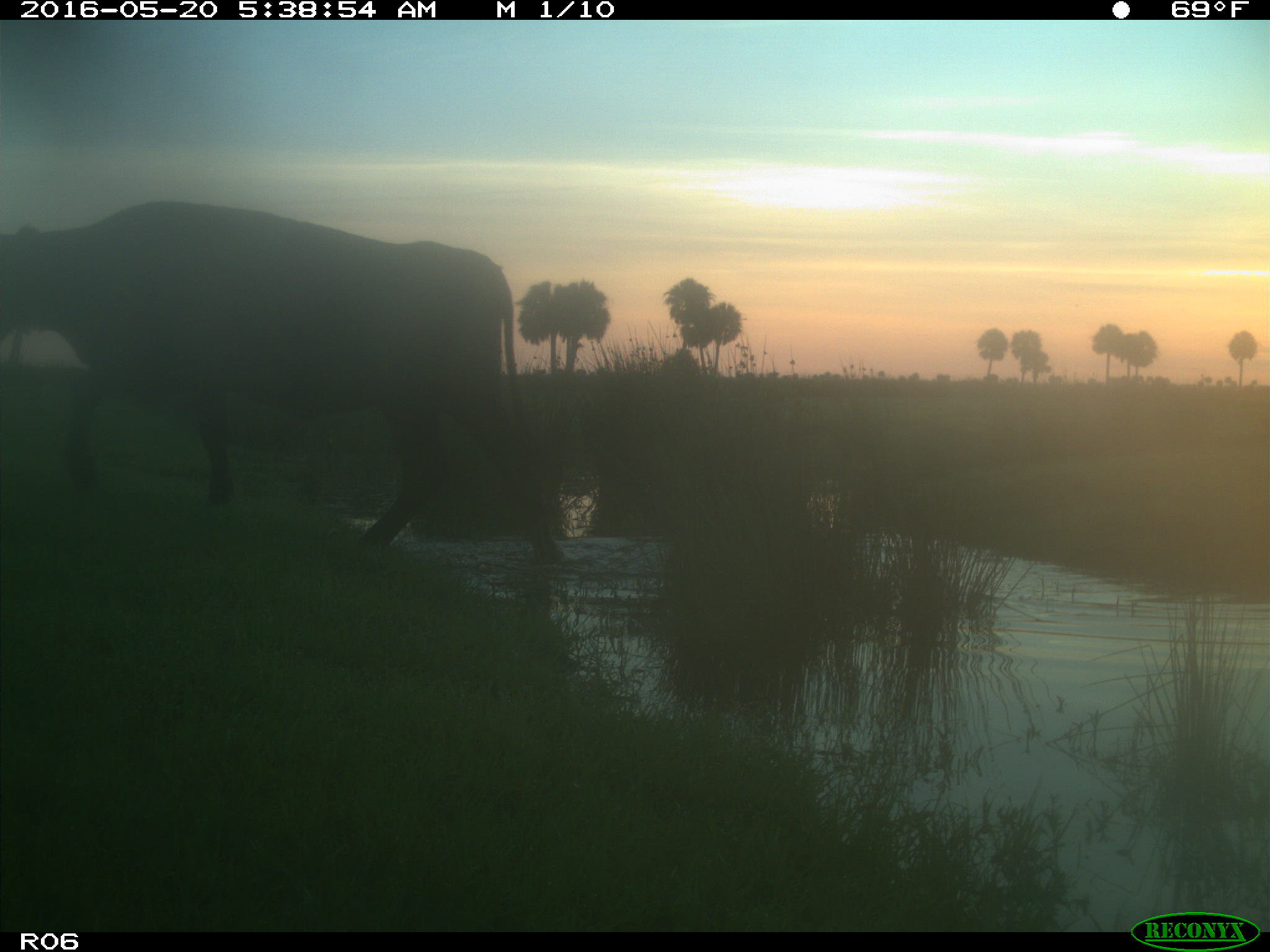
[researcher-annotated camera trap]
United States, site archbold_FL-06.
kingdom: Animalia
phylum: Chordata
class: Mammalia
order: Artiodactyla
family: Bovidae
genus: Bos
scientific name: Bos taurus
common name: domestic cow